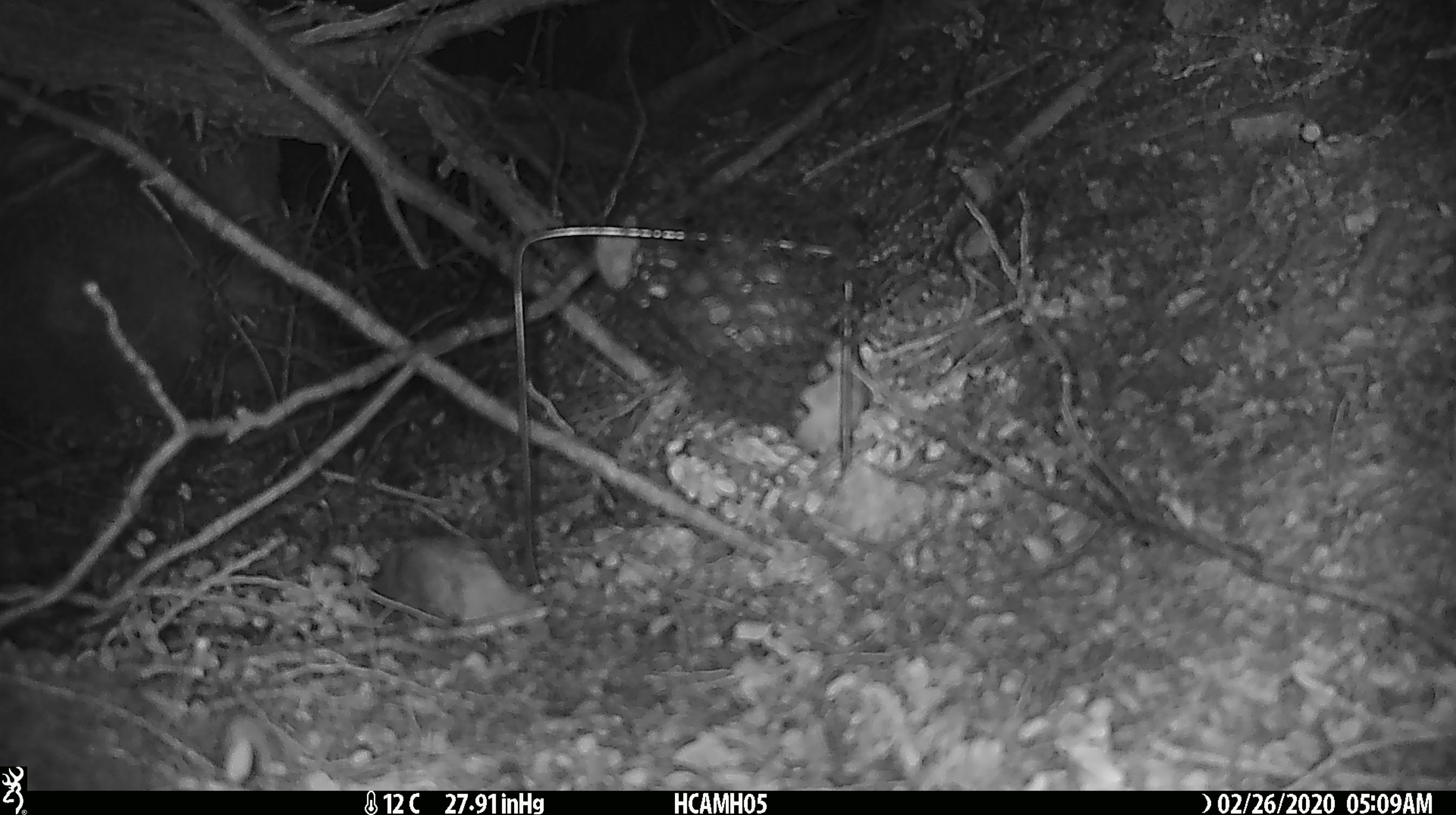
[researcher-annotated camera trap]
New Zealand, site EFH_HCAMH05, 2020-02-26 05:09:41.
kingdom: Animalia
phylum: Chordata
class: Mammalia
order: Rodentia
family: Muridae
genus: Mus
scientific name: Mus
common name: mouse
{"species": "mouse (Mus)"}